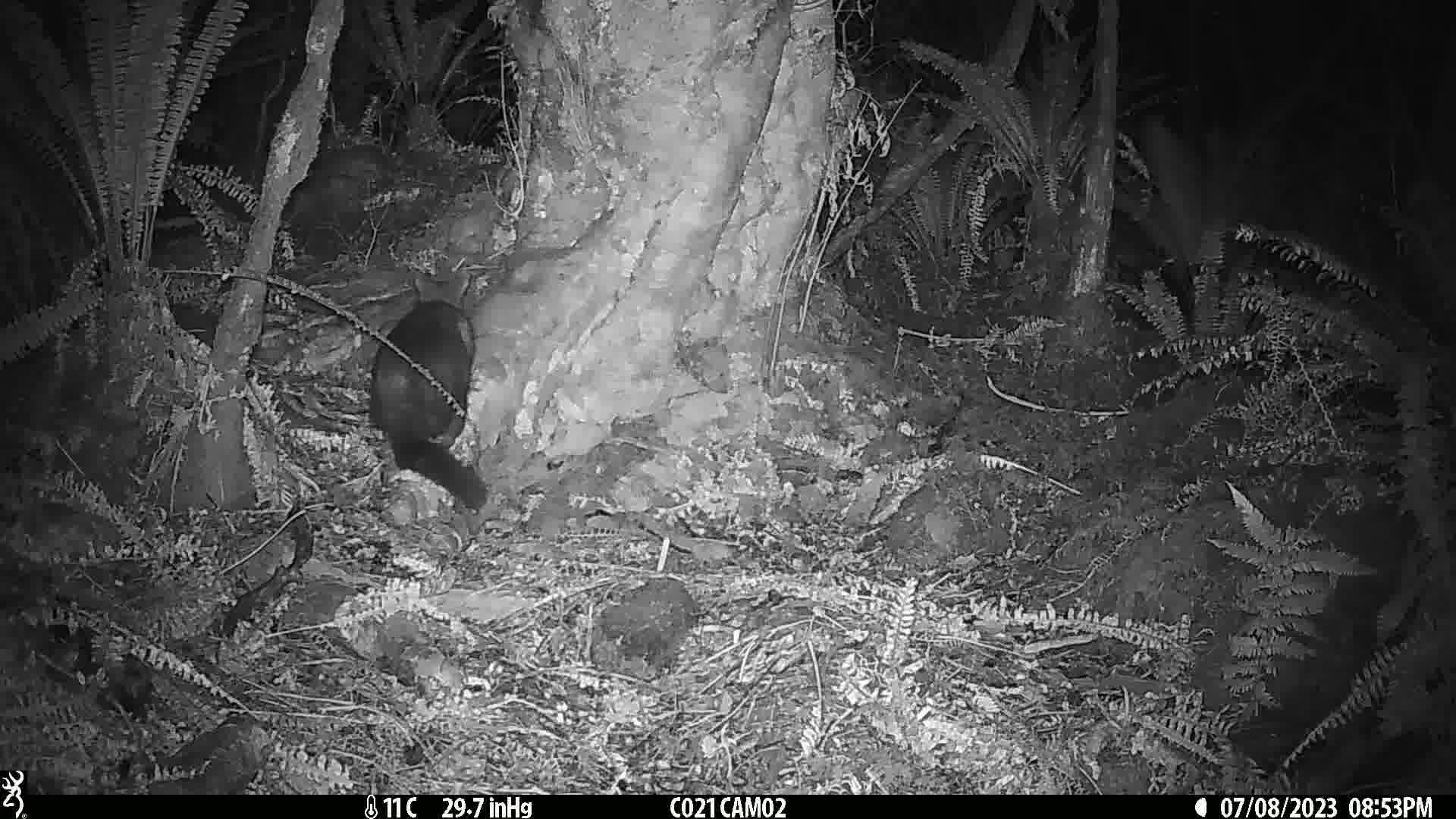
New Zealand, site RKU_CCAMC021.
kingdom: Animalia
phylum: Chordata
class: Mammalia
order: Diprotodontia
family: Phalangeridae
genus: Trichosurus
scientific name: Trichosurus vulpecula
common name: common brushtail possum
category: possum